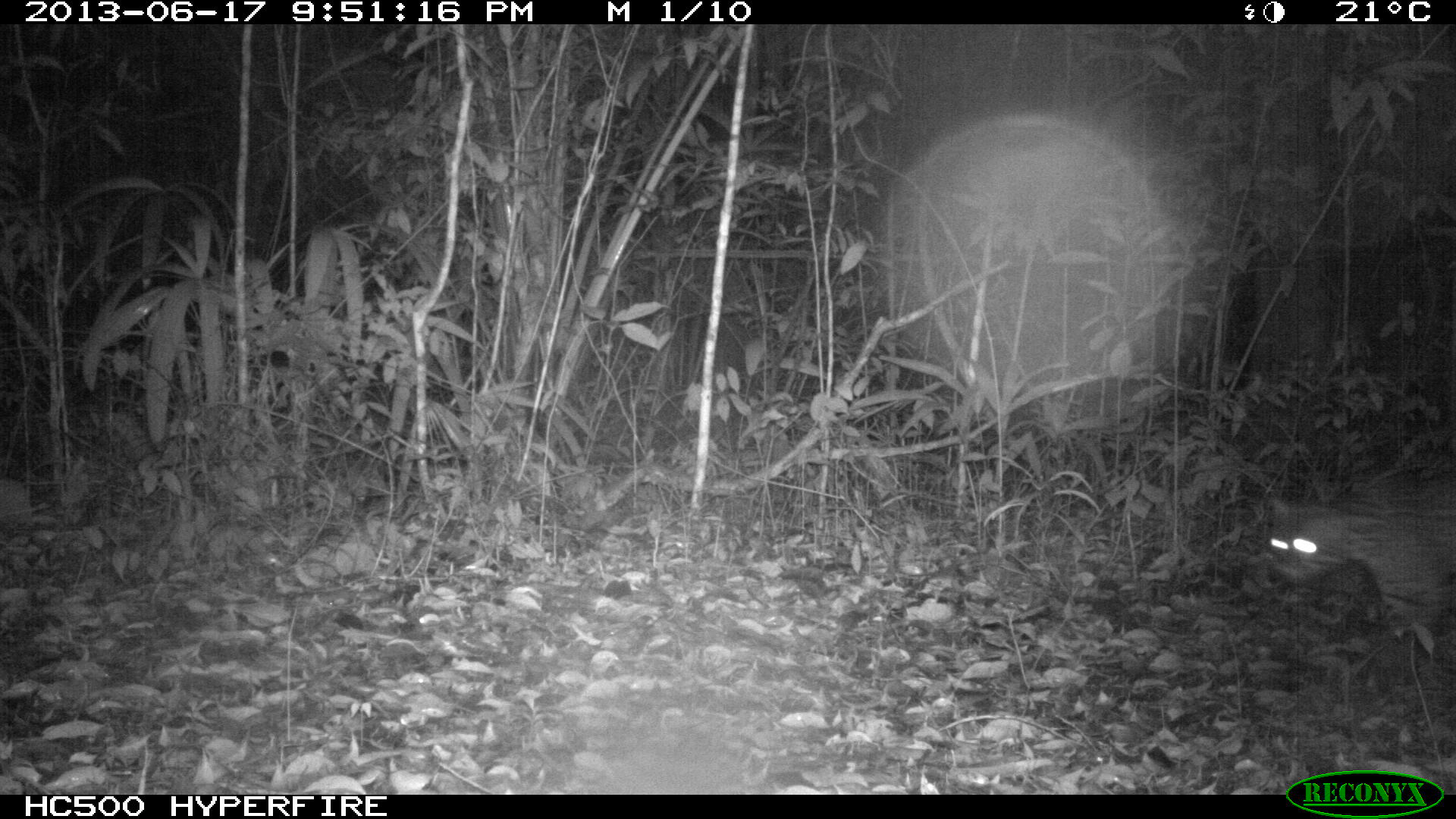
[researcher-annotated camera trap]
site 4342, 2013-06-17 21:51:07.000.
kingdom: Animalia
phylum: Chordata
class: Mammalia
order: Carnivora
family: Felidae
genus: Leopardus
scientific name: Leopardus pardalis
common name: ocelot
Leopardus pardalis (ocelot), count 1, sex male.